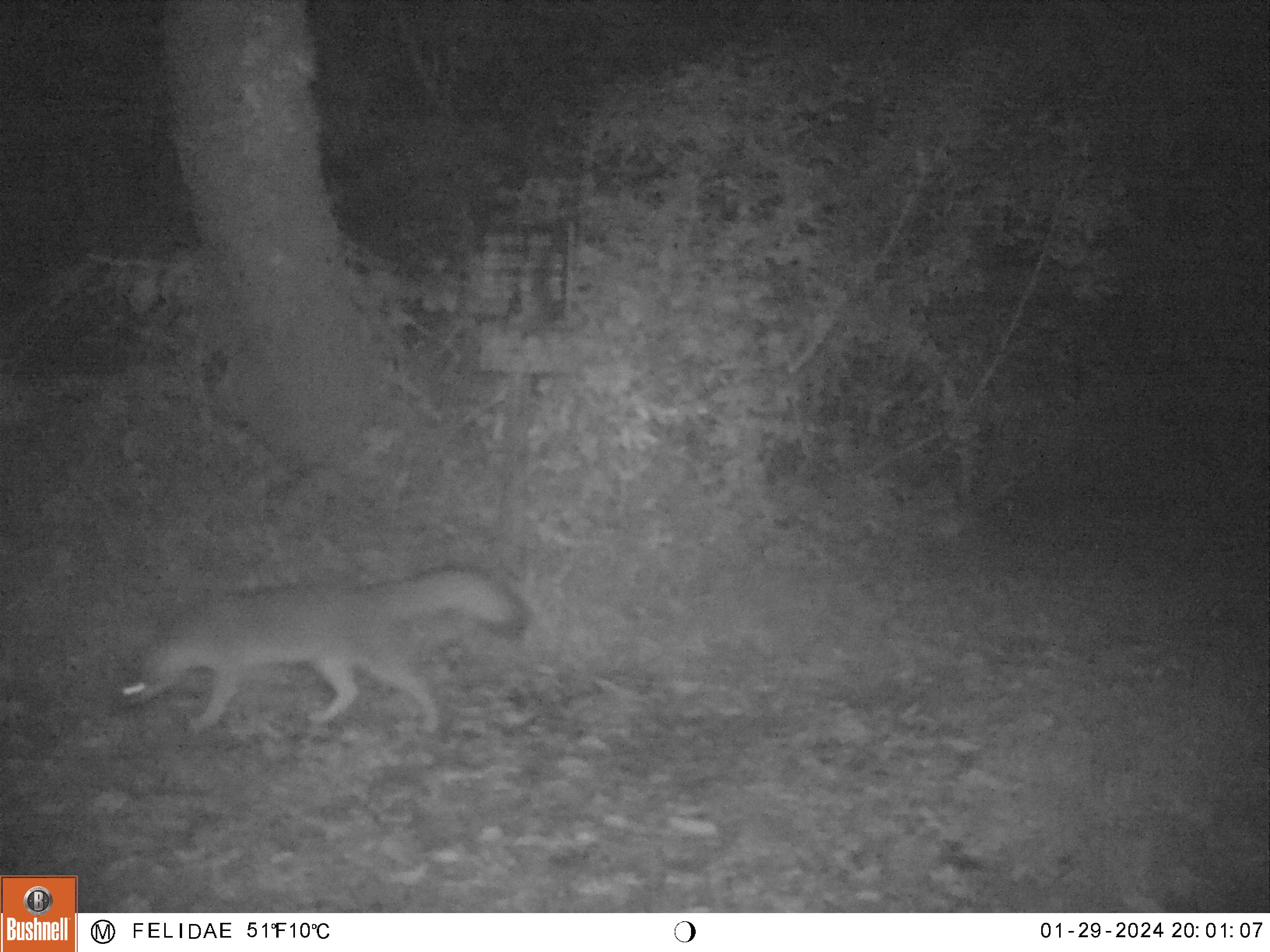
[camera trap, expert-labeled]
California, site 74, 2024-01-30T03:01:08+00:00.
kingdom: Animalia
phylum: Chordata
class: Mammalia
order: Carnivora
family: Canidae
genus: Urocyon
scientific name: Urocyon cinereoargenteus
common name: gray fox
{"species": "gray fox (Urocyon cinereoargenteus)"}